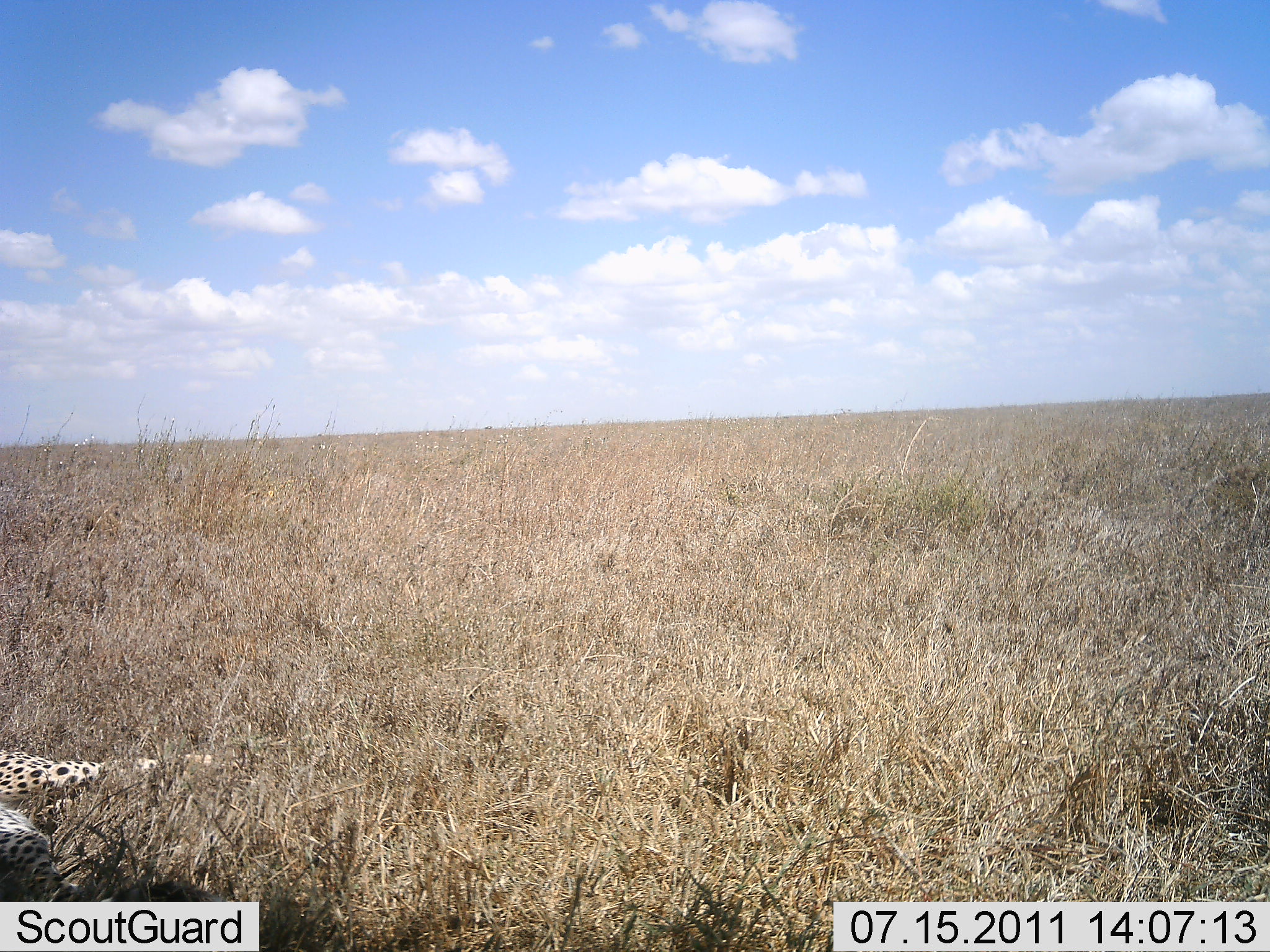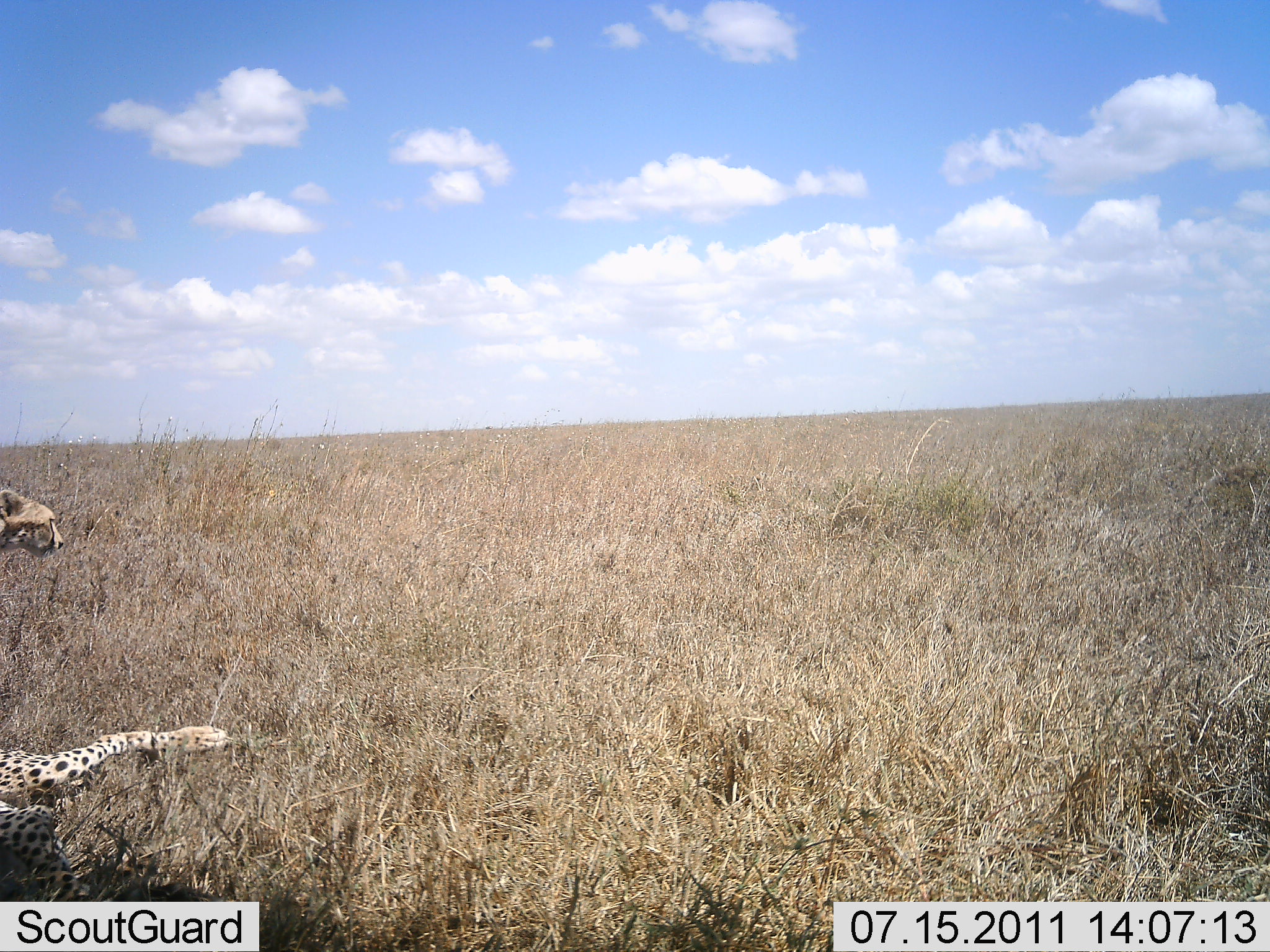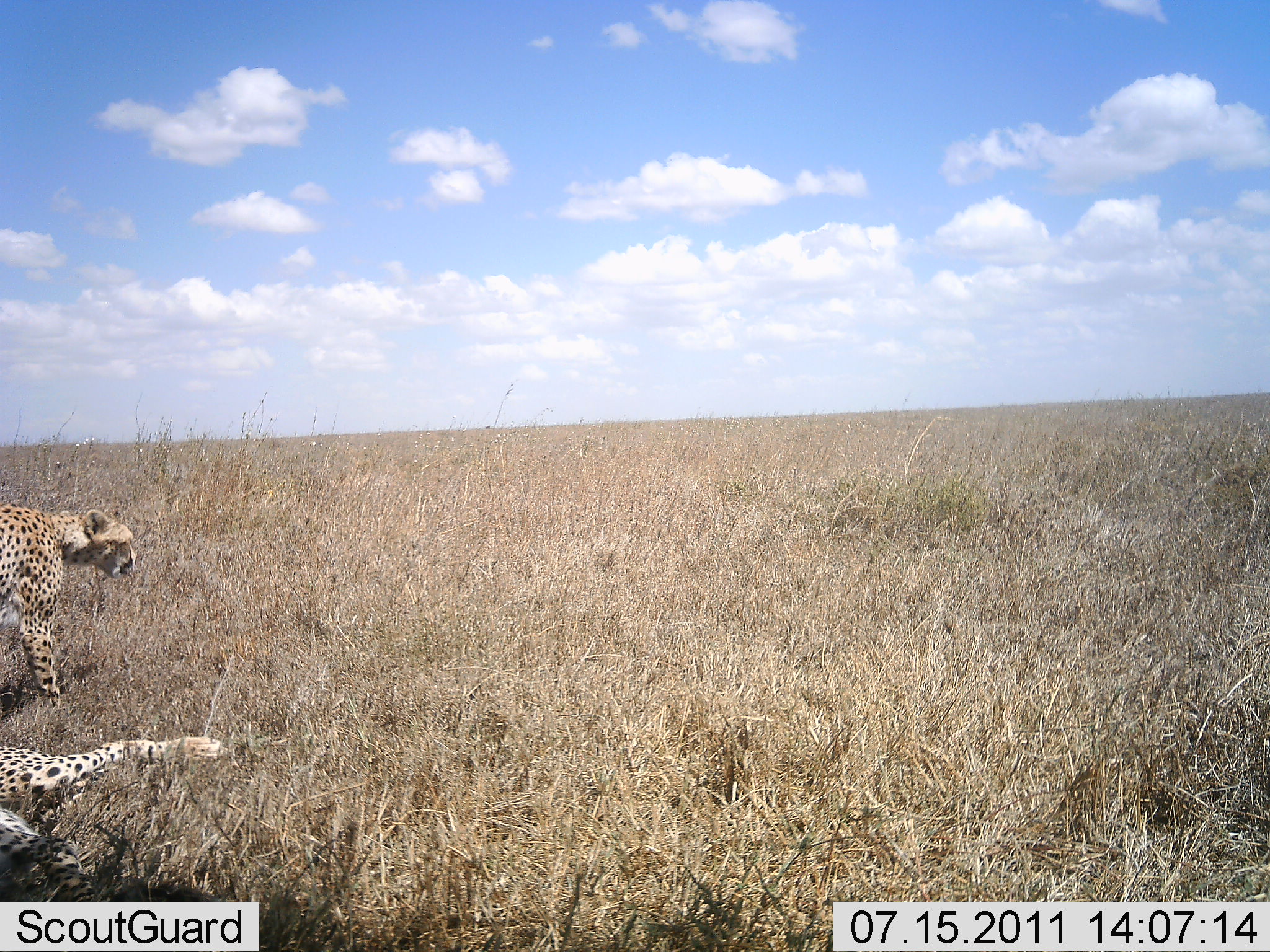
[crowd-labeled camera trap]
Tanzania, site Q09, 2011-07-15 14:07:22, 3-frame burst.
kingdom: Animalia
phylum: Chordata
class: Mammalia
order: Carnivora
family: Felidae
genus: Acinonyx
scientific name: Acinonyx jubatus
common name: cheetah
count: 2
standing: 18%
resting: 91%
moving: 55%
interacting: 0%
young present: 9%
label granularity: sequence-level